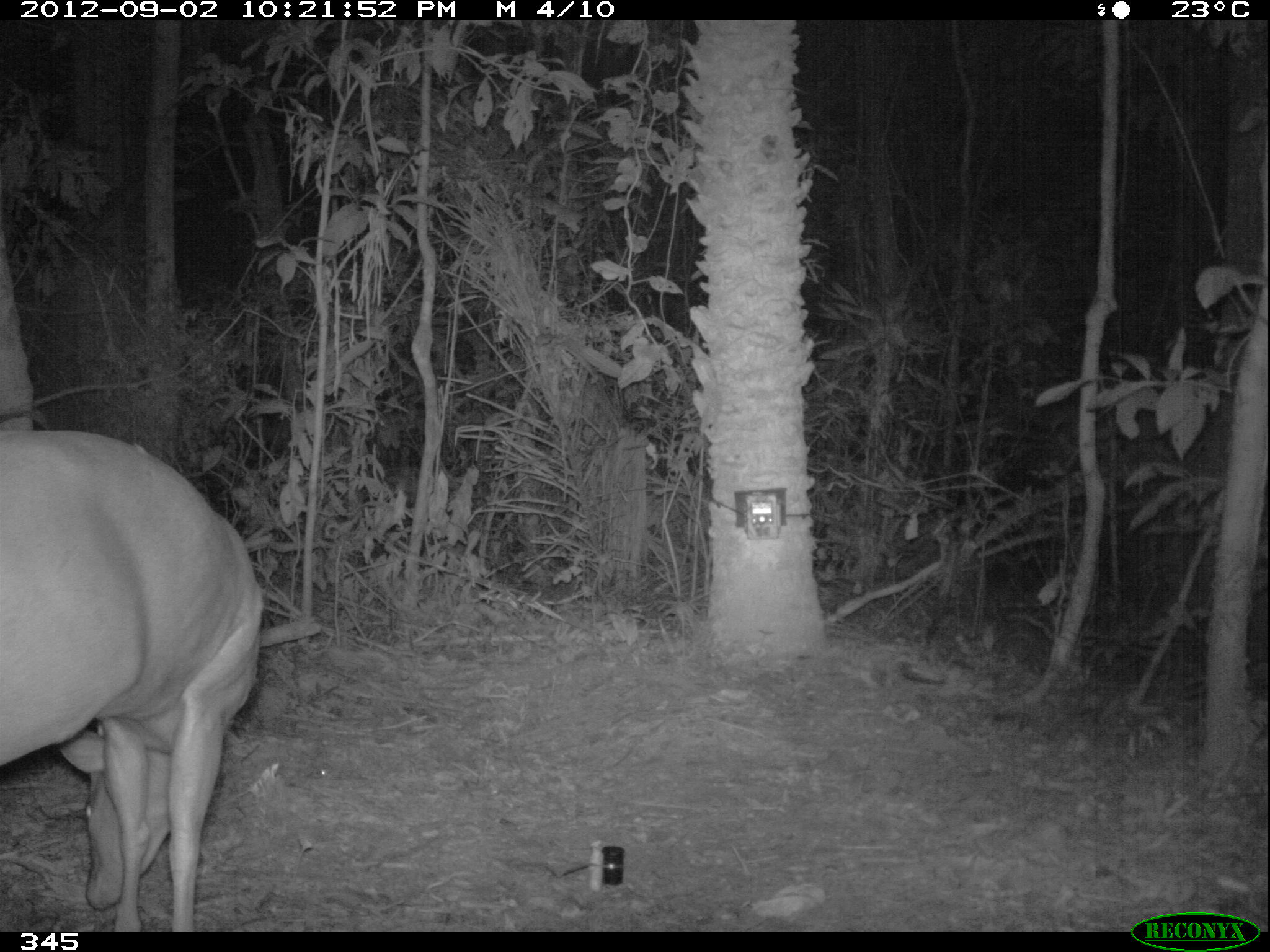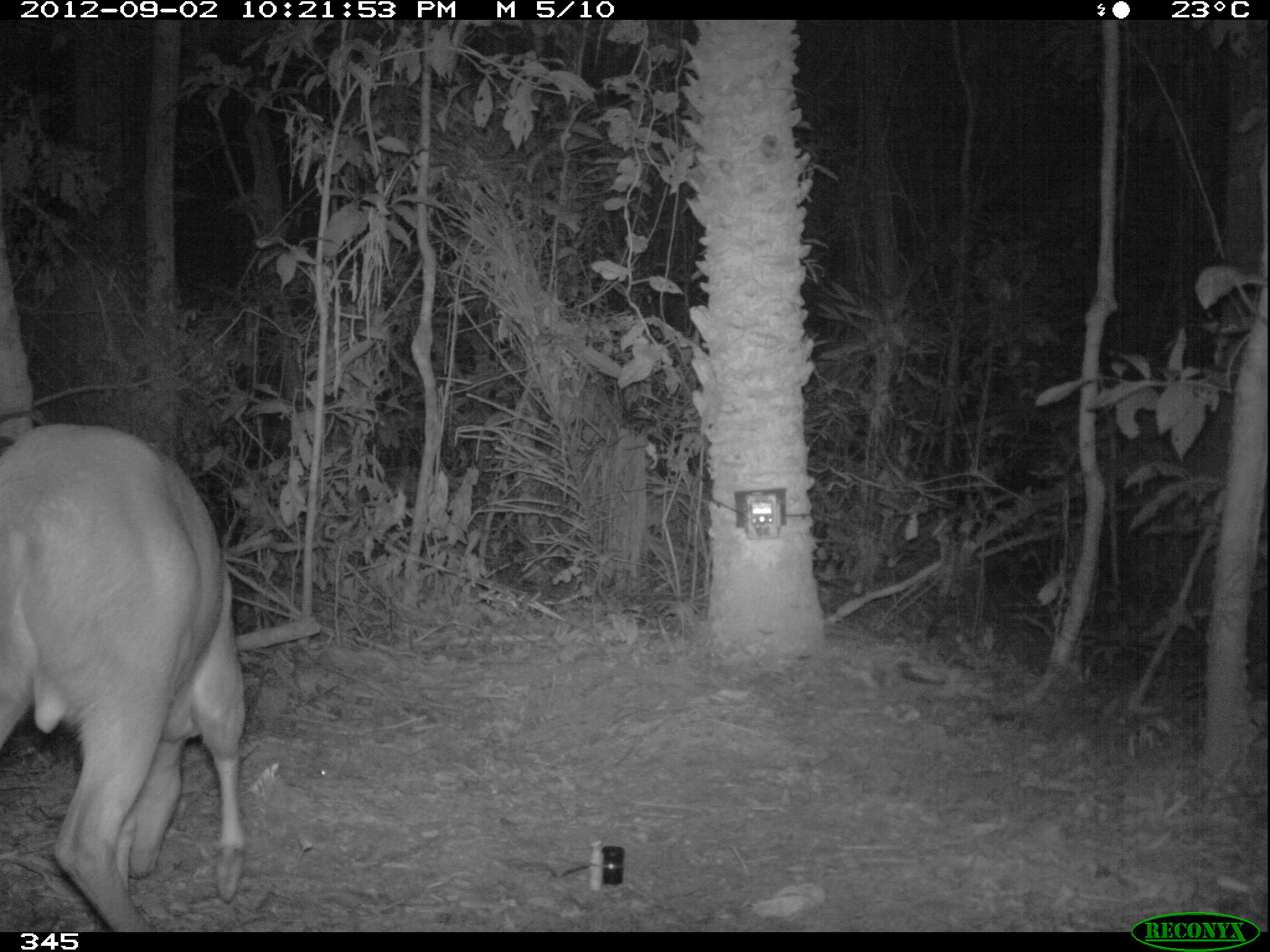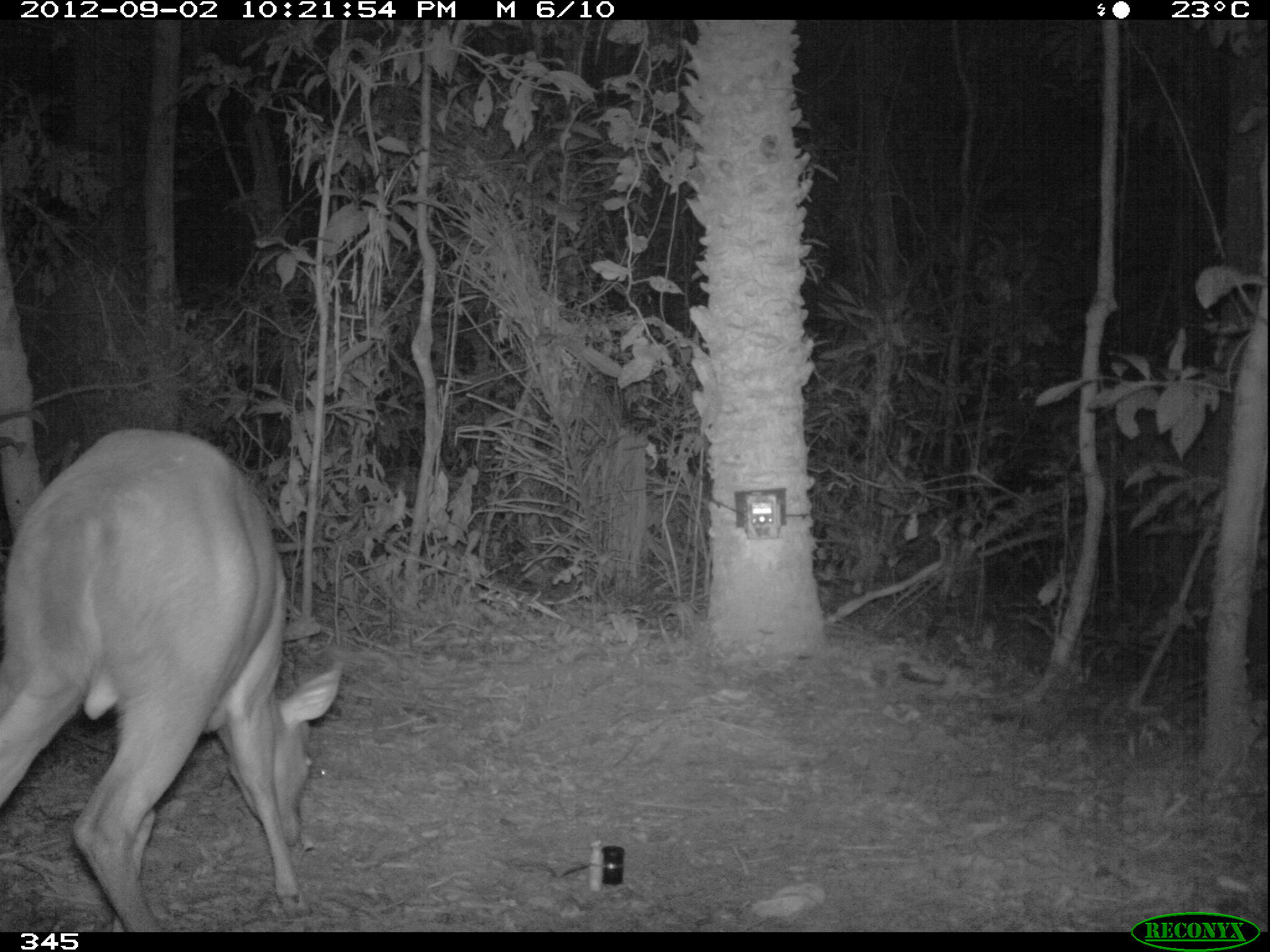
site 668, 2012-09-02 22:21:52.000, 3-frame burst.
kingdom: Animalia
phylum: Chordata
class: Mammalia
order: Artiodactyla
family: Cervidae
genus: Mazama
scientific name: Mazama americana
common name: red brocket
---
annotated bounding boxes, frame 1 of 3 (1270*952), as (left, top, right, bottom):
mazama americana: (0, 432, 265, 932)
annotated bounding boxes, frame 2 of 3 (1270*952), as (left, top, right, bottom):
mazama americana: (0, 420, 249, 932)